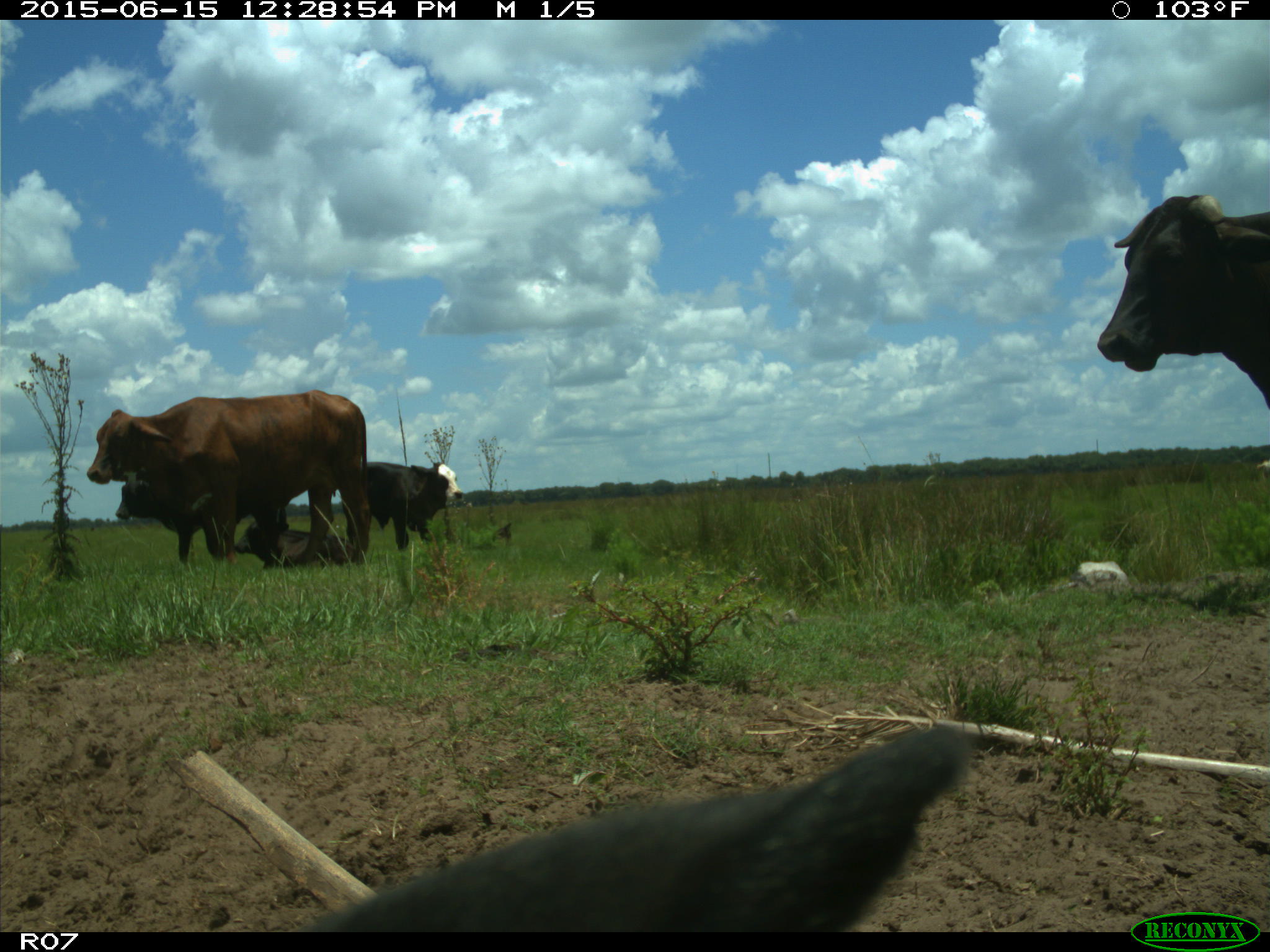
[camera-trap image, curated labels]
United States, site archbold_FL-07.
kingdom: Animalia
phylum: Chordata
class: Mammalia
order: Artiodactyla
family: Bovidae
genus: Bos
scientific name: Bos taurus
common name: domestic cow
Bos taurus (domestic cow).